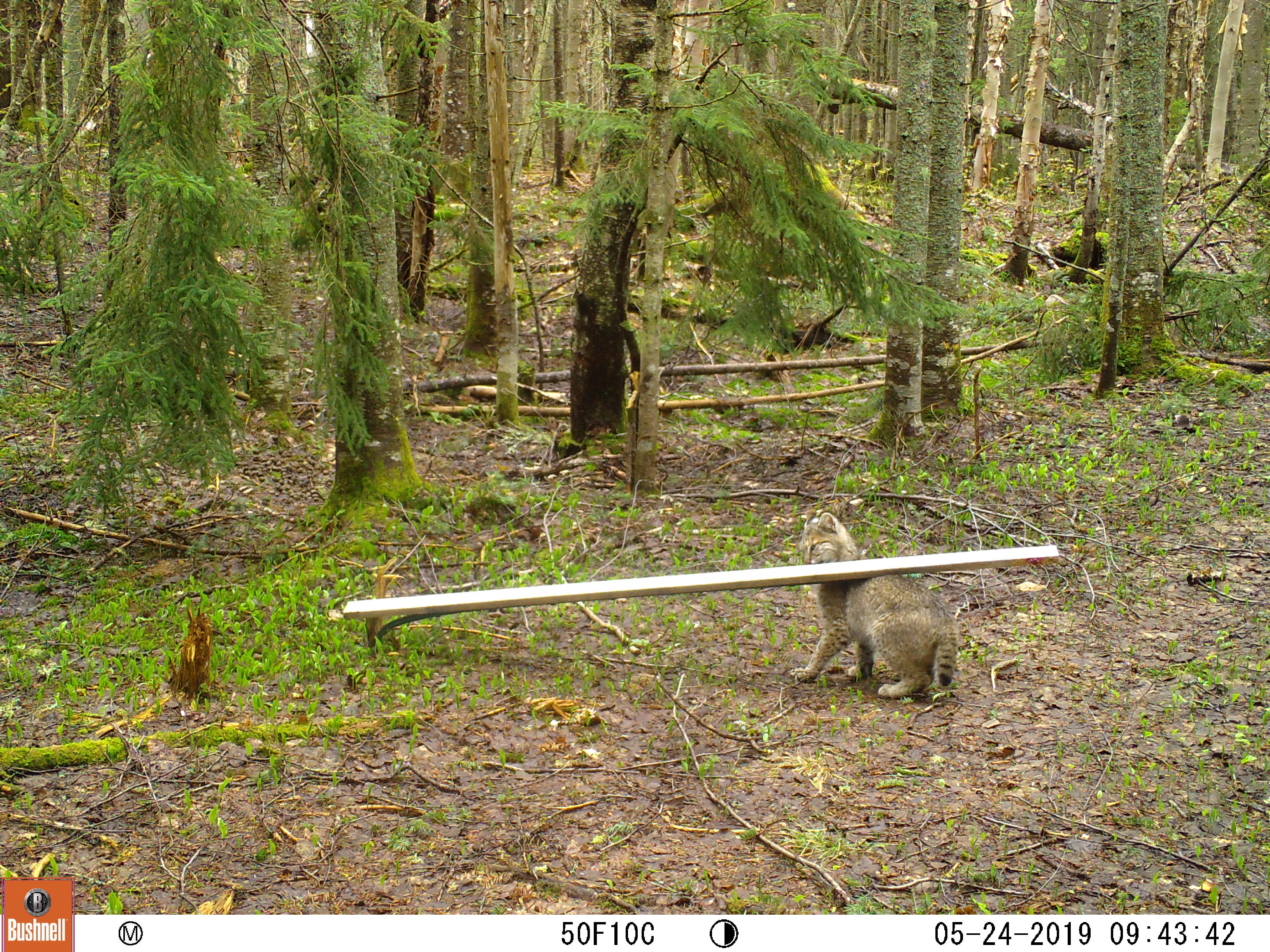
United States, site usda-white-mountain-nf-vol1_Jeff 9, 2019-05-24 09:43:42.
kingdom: Animalia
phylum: Chordata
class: Mammalia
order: Carnivora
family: Felidae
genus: Lynx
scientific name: Lynx rufus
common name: bobcat